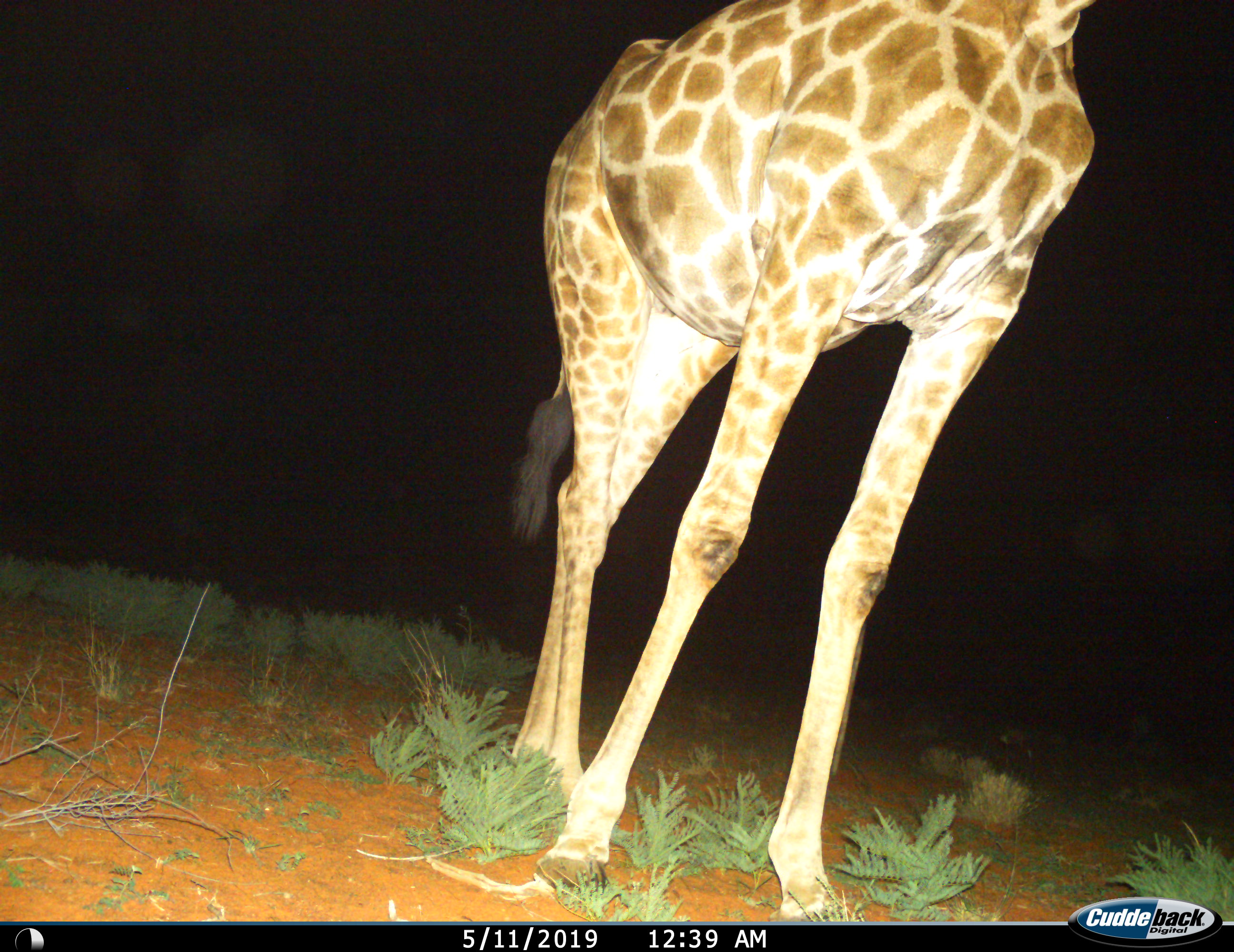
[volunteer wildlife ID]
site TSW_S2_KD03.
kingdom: Animalia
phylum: Chordata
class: Mammalia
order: Artiodactyla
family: Giraffidae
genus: Giraffa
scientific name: Giraffa camelopardalis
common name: giraffe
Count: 1.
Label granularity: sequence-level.